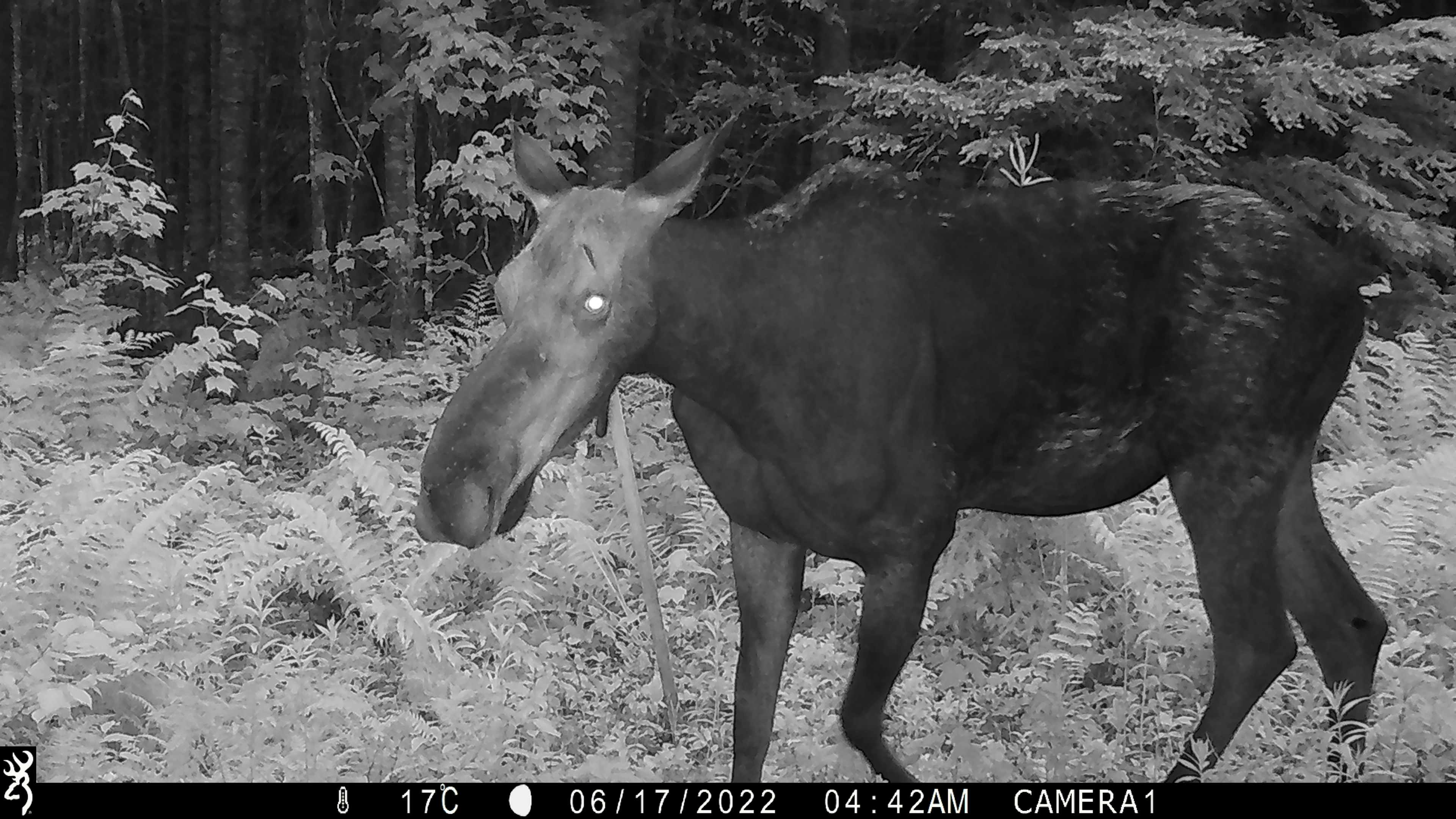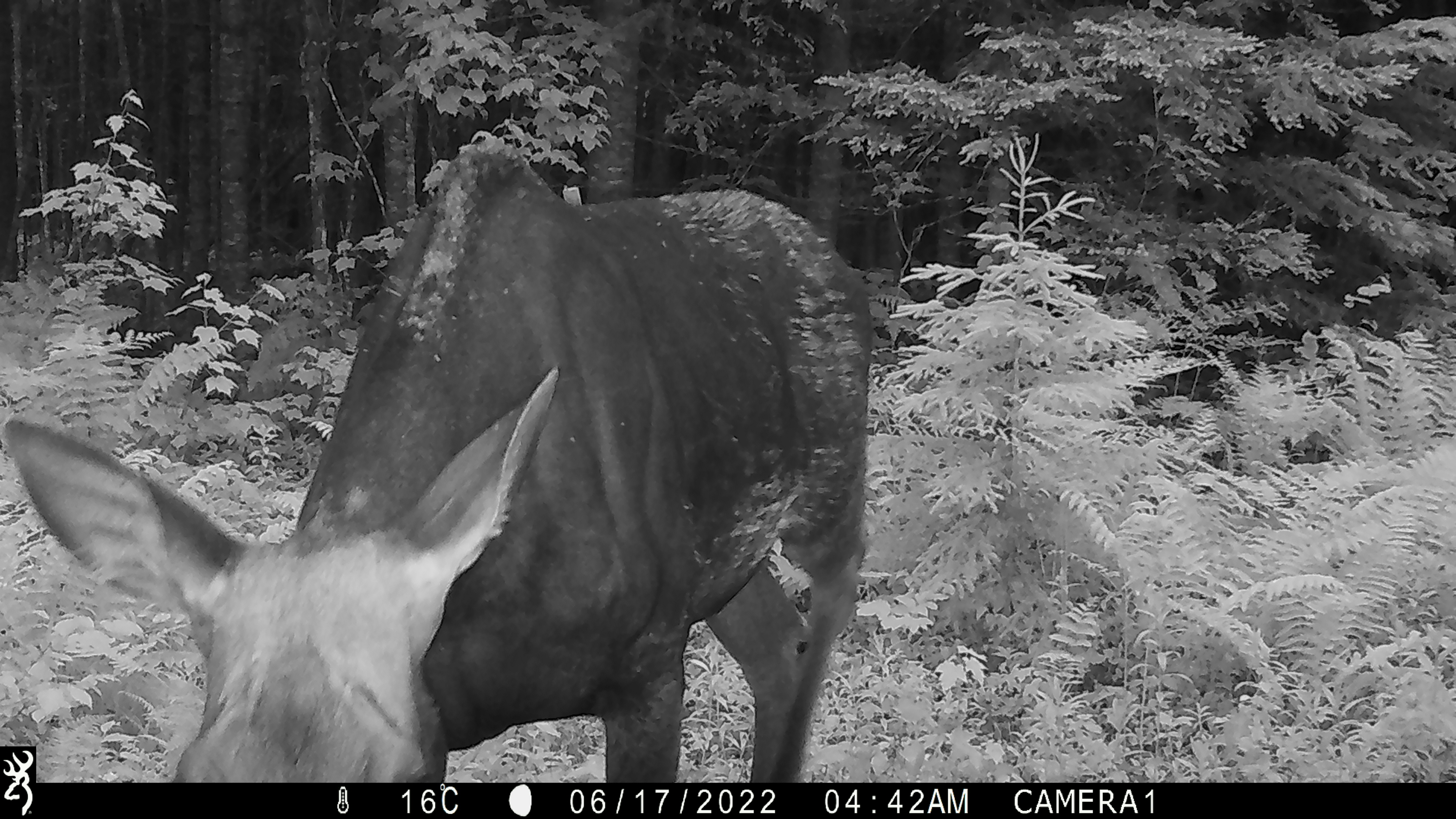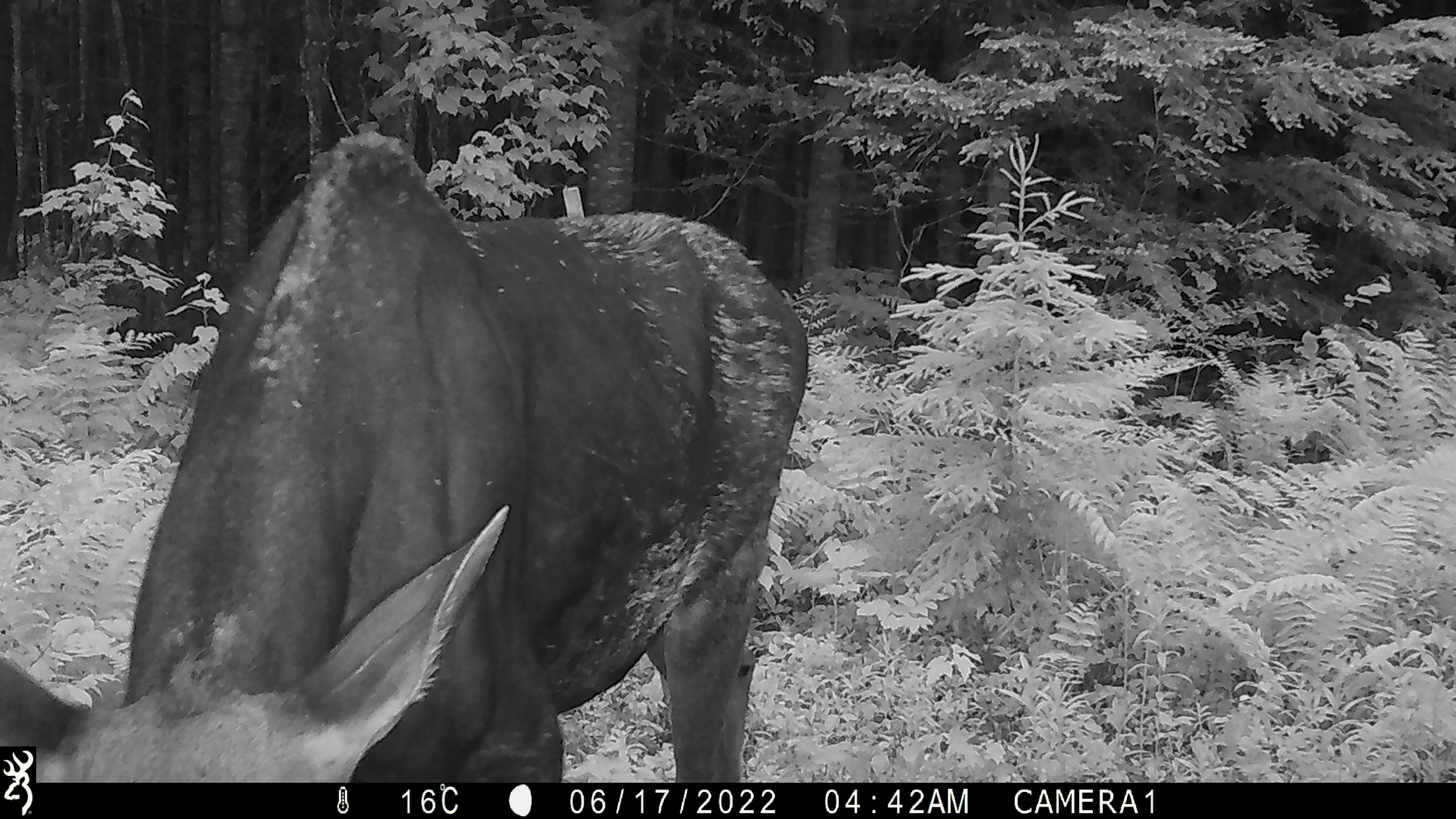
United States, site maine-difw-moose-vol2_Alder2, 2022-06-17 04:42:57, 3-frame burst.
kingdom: Animalia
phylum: Chordata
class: Mammalia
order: Artiodactyla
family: Cervidae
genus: Alces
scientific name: Alces alces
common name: moose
Moose (Alces alces).